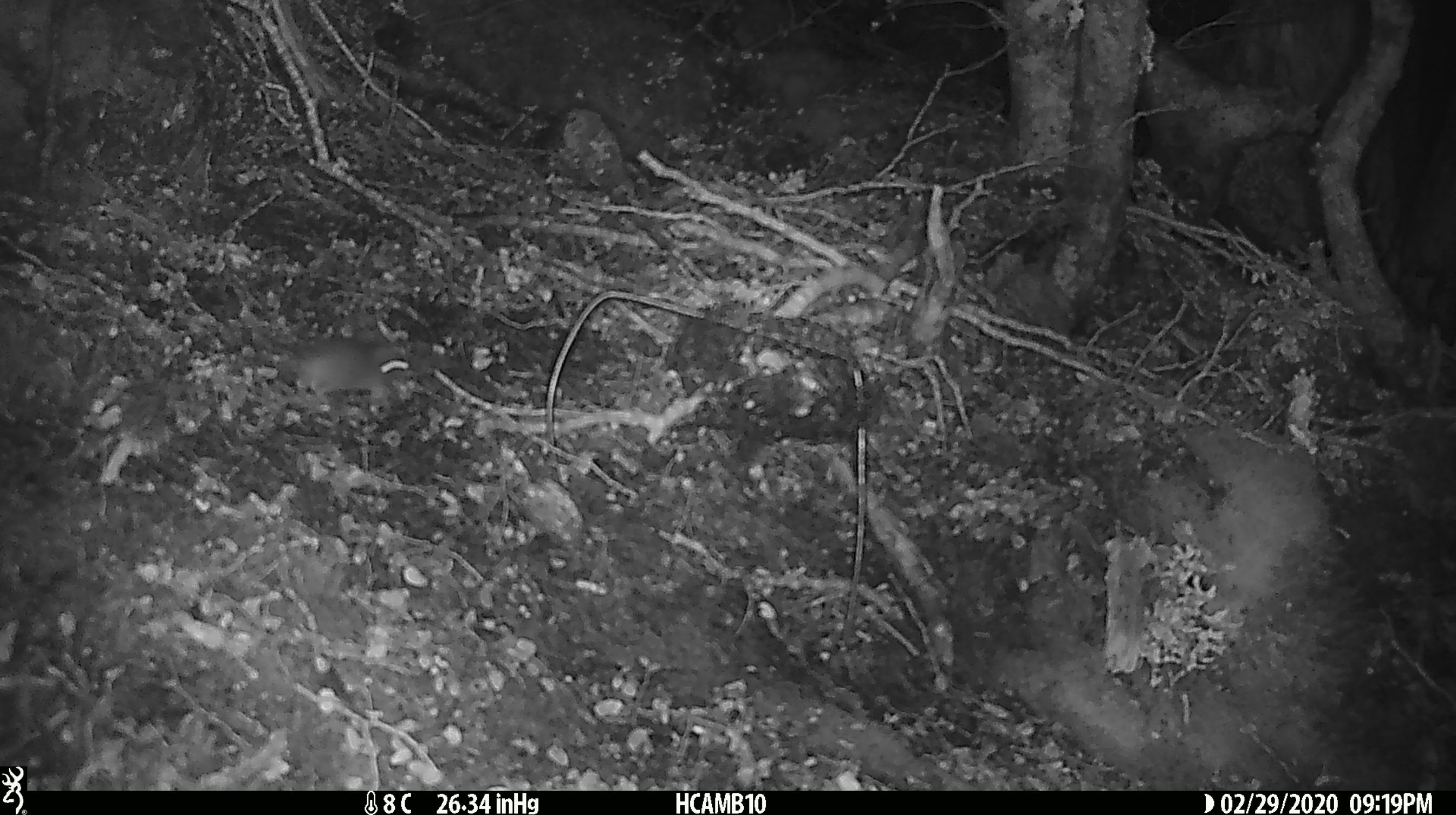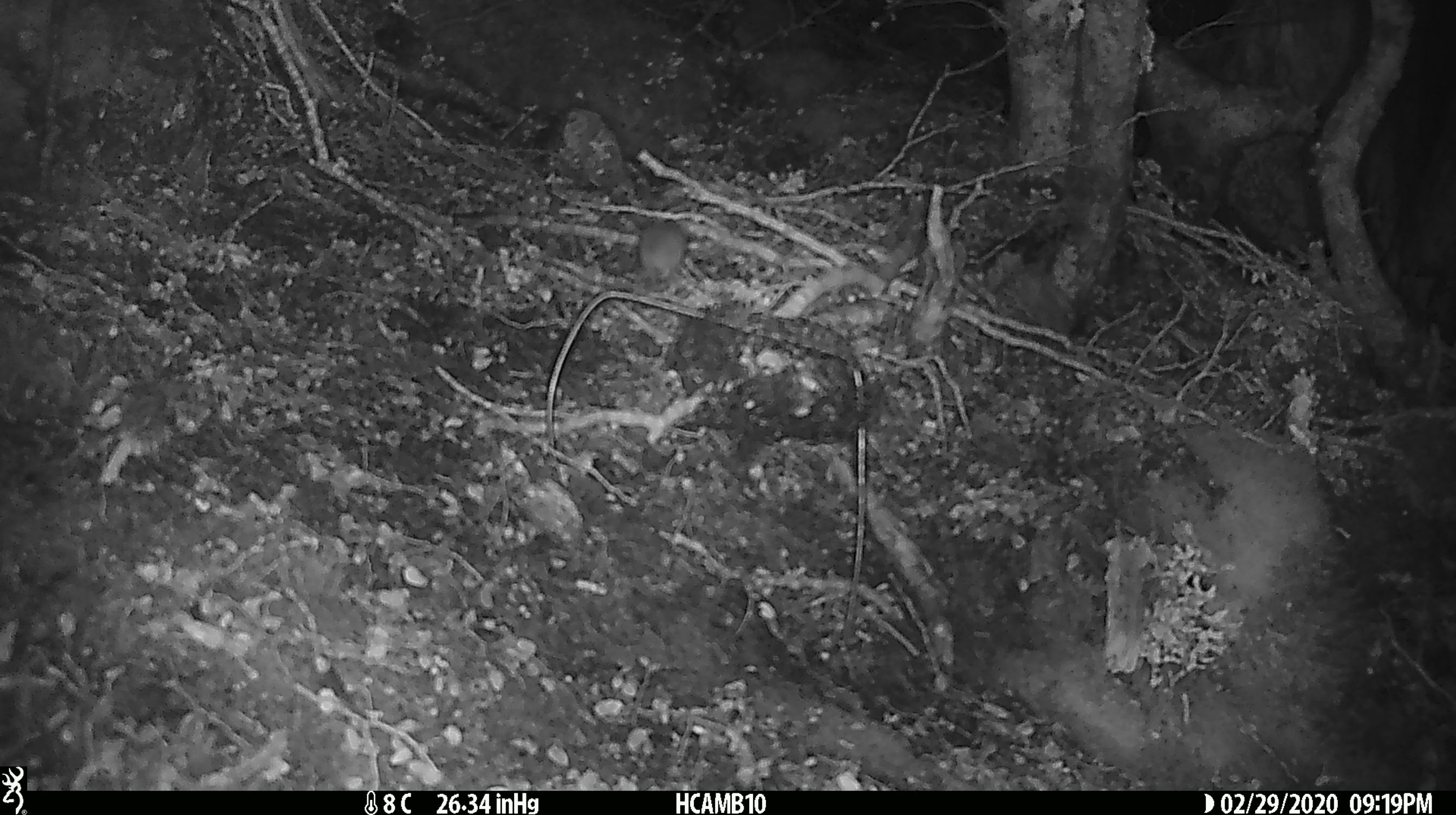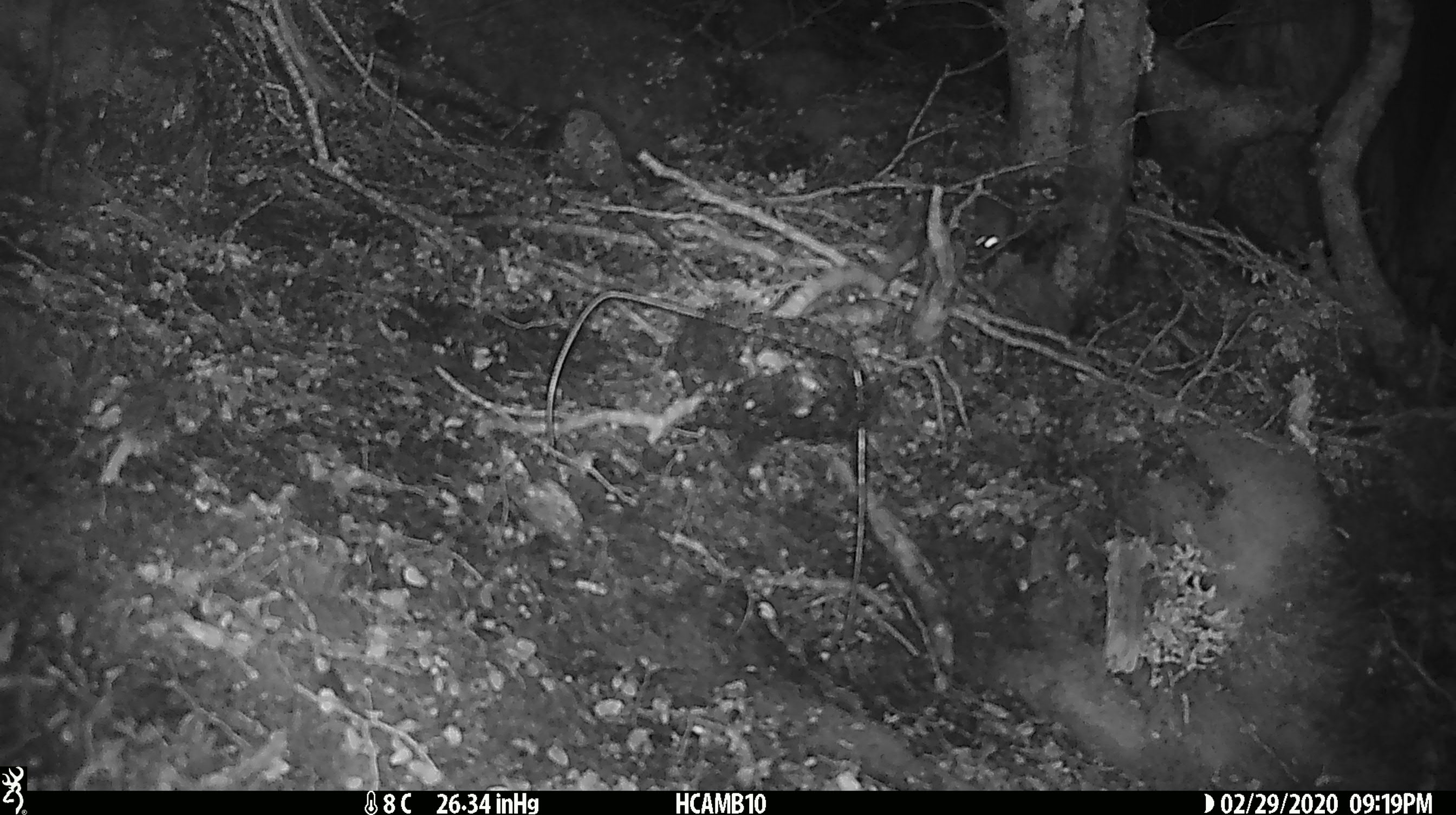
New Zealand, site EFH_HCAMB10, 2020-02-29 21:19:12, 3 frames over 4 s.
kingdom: Animalia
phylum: Chordata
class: Mammalia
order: Rodentia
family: Muridae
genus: Mus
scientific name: Mus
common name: mouse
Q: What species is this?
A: Mouse (Mus).